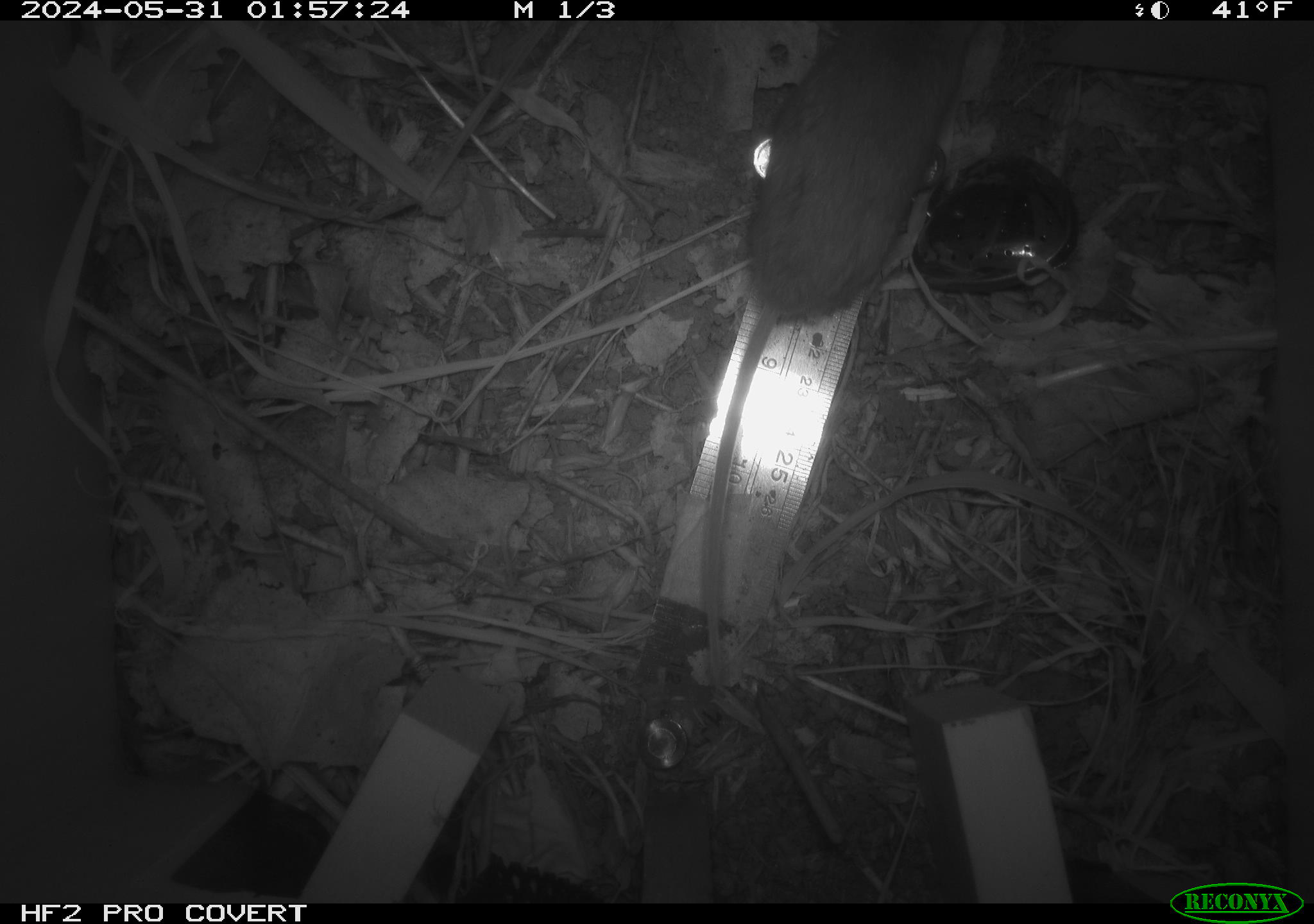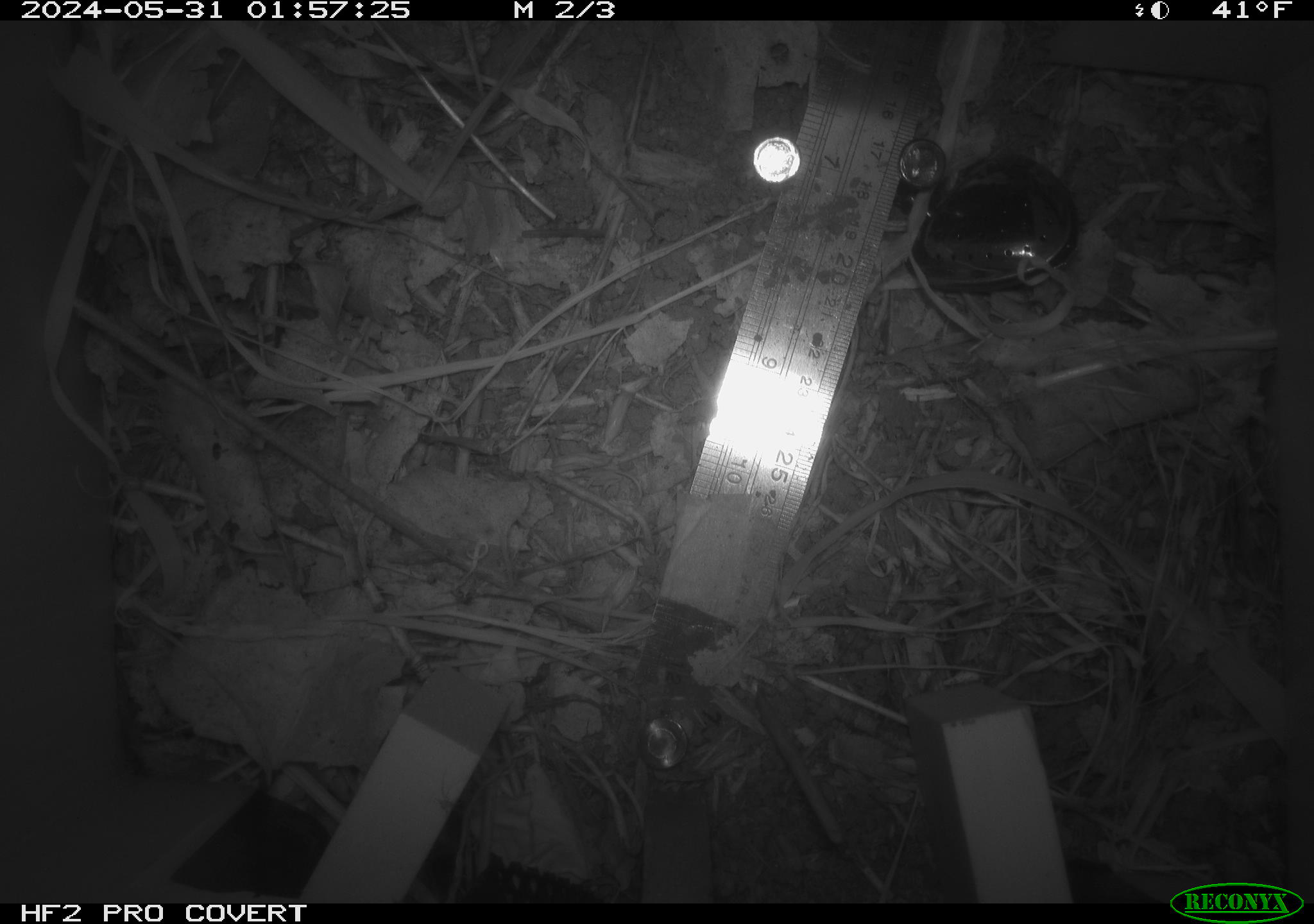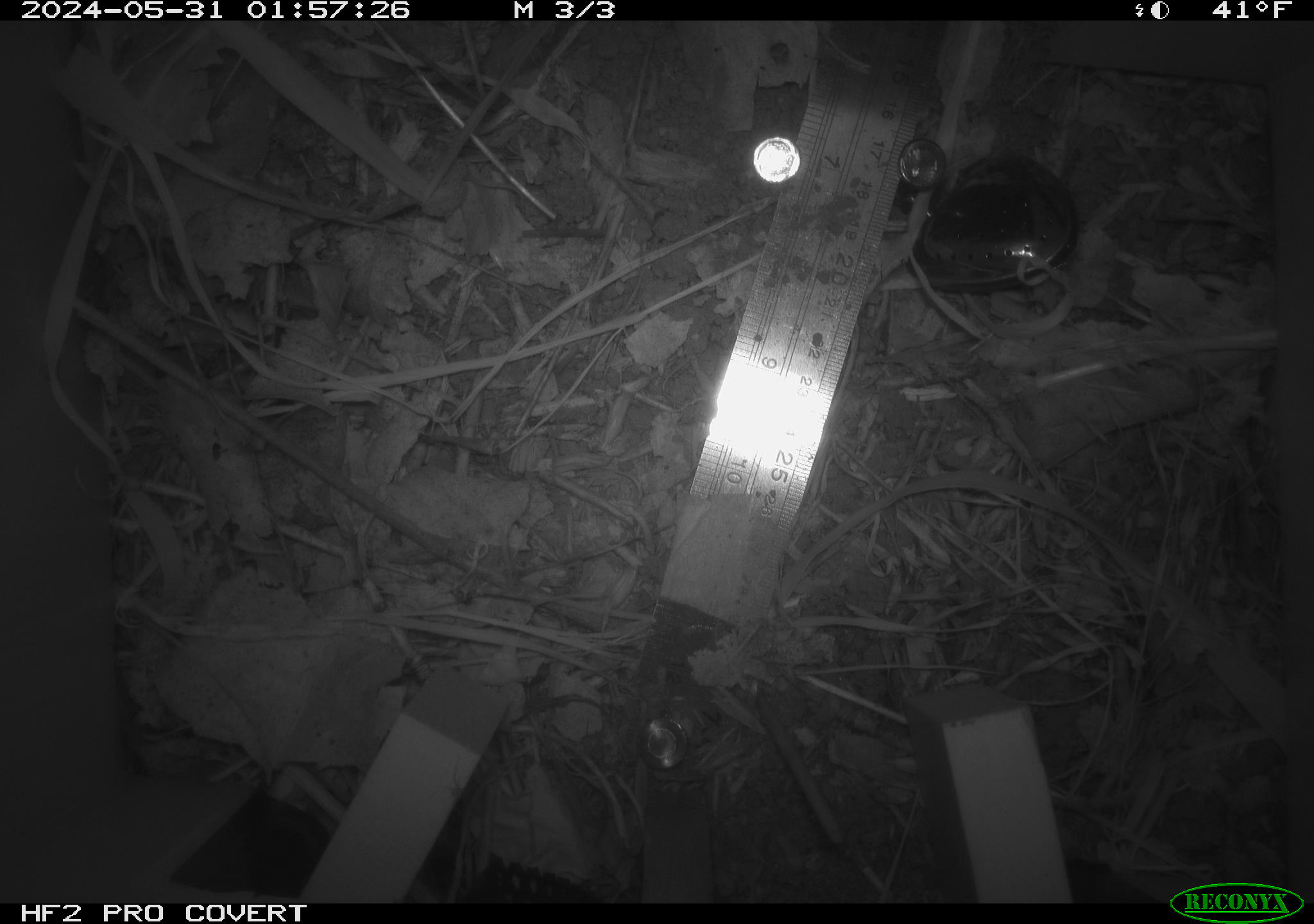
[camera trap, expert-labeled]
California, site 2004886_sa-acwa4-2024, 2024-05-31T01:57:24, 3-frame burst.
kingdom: Animalia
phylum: Chordata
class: Mammalia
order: Rodentia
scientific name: Rodentia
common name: mouse species